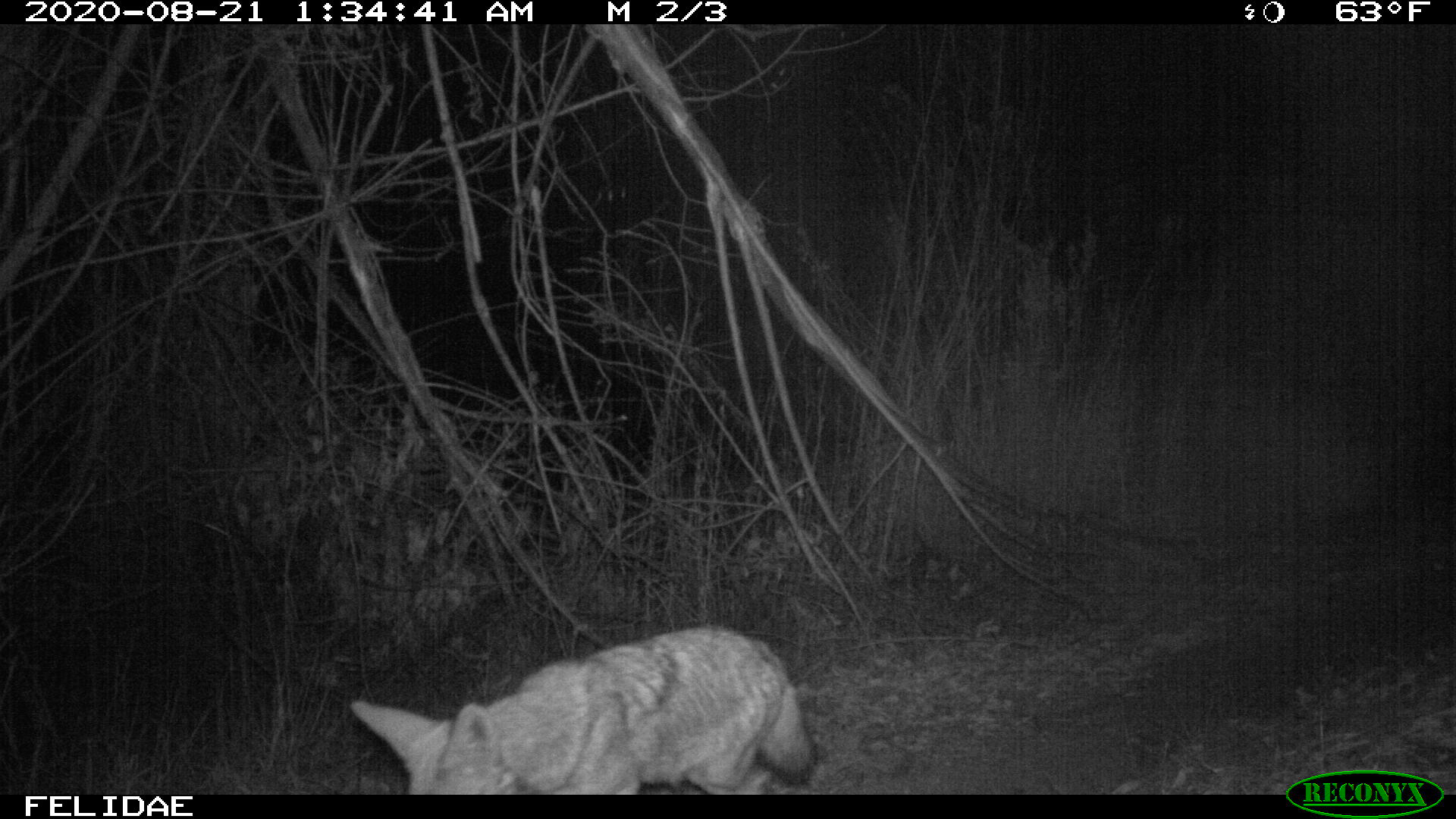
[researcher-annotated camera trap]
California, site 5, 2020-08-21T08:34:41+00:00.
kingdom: Animalia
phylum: Chordata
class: Mammalia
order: Carnivora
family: Canidae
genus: Canis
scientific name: Canis latrans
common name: coyote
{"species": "coyote (Canis latrans)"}